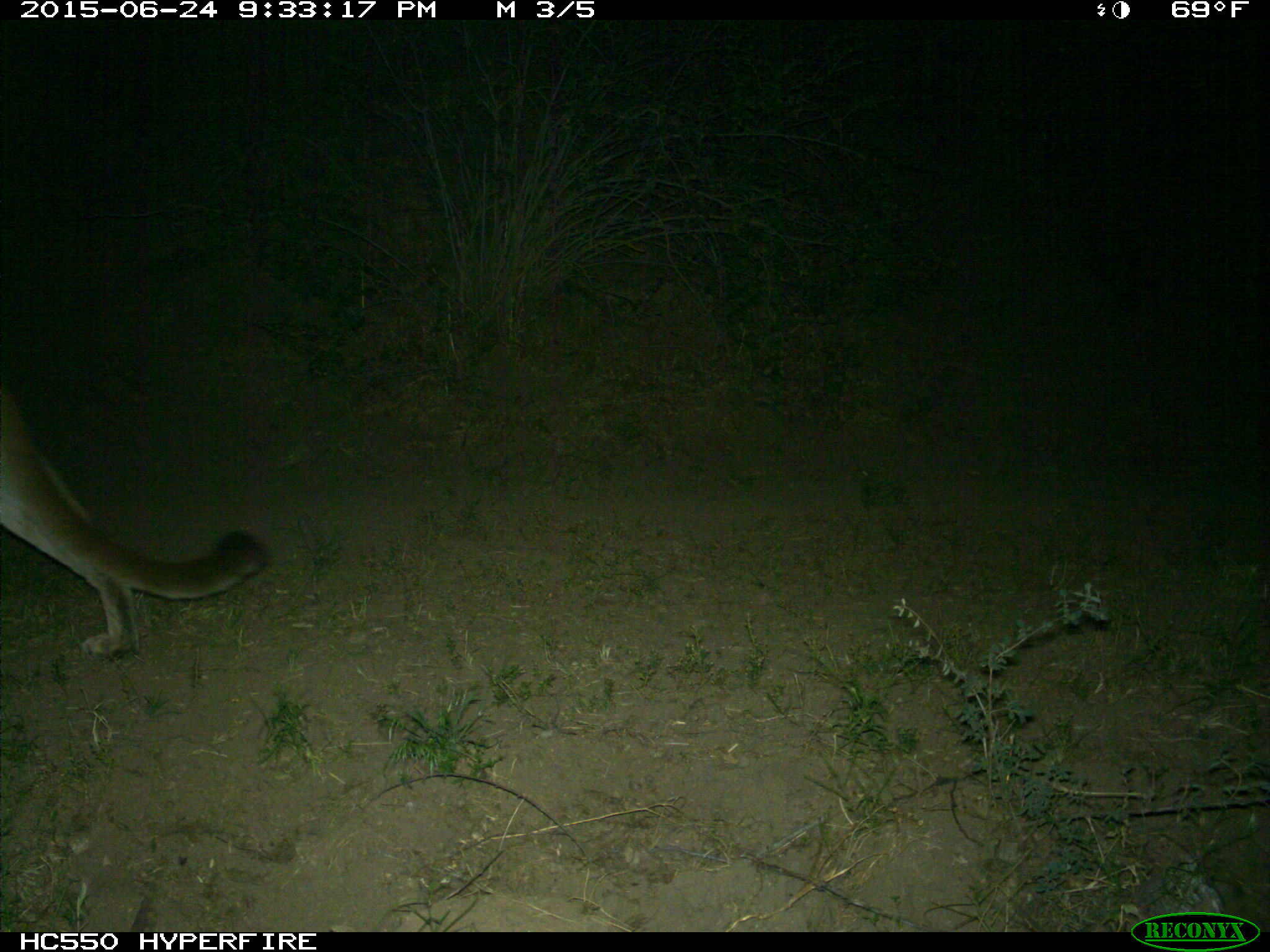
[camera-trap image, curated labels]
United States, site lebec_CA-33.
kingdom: Animalia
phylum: Chordata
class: Mammalia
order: Carnivora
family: Felidae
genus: Puma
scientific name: Puma concolor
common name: mountain lion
Puma concolor (mountain lion).